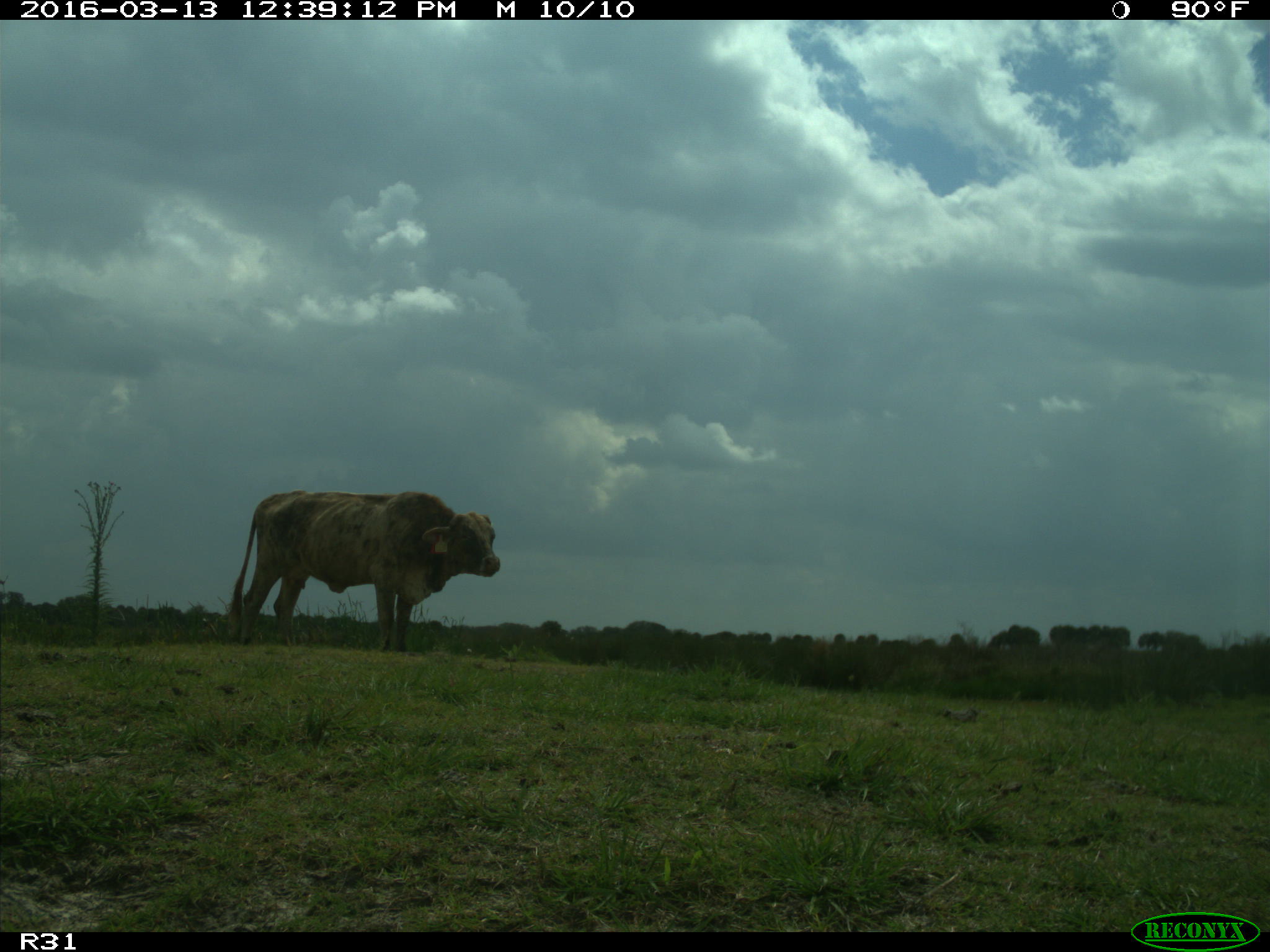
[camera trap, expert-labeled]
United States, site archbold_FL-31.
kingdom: Animalia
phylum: Chordata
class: Mammalia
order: Artiodactyla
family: Bovidae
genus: Bos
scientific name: Bos taurus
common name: domestic cow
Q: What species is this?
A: Bos taurus (domestic cow).